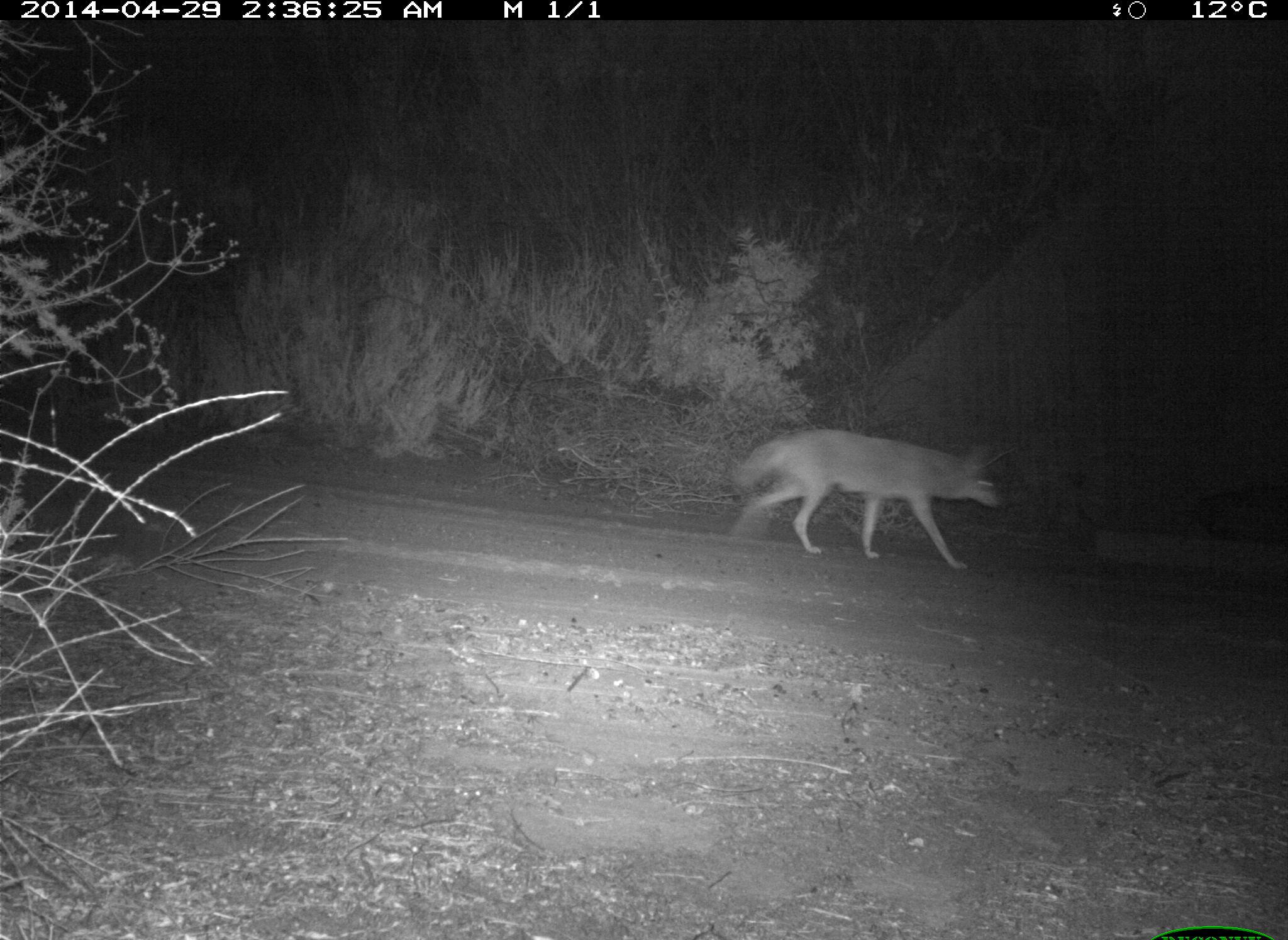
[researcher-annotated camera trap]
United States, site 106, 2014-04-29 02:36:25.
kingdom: Animalia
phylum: Chordata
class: Mammalia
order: Carnivora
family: Canidae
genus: Canis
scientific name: Canis latrans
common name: coyote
Coyote (Canis latrans).